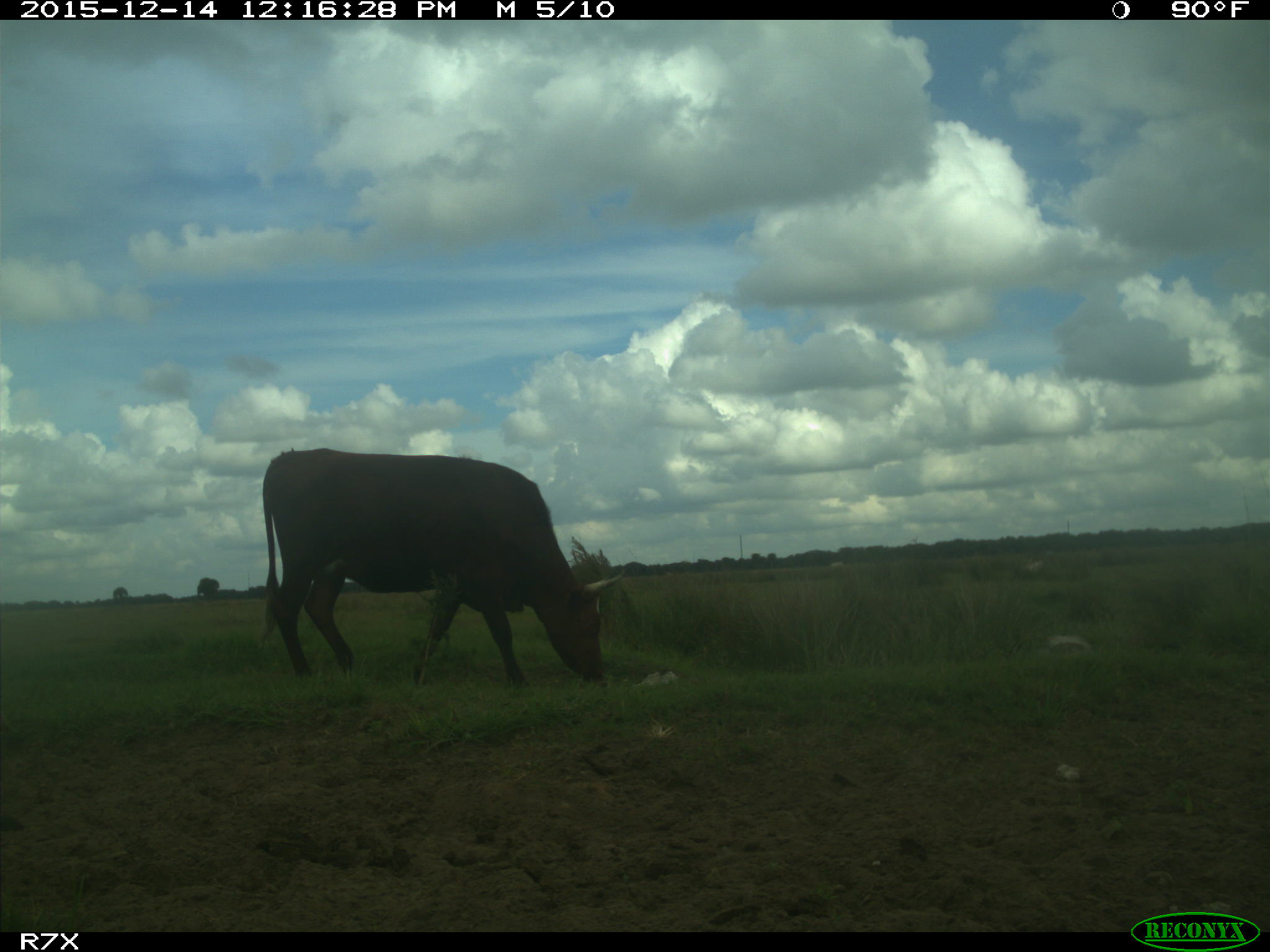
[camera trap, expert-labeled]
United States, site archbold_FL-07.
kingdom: Animalia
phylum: Chordata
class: Mammalia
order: Artiodactyla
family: Bovidae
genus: Bos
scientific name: Bos taurus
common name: domestic cow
Bos taurus (domestic cow).